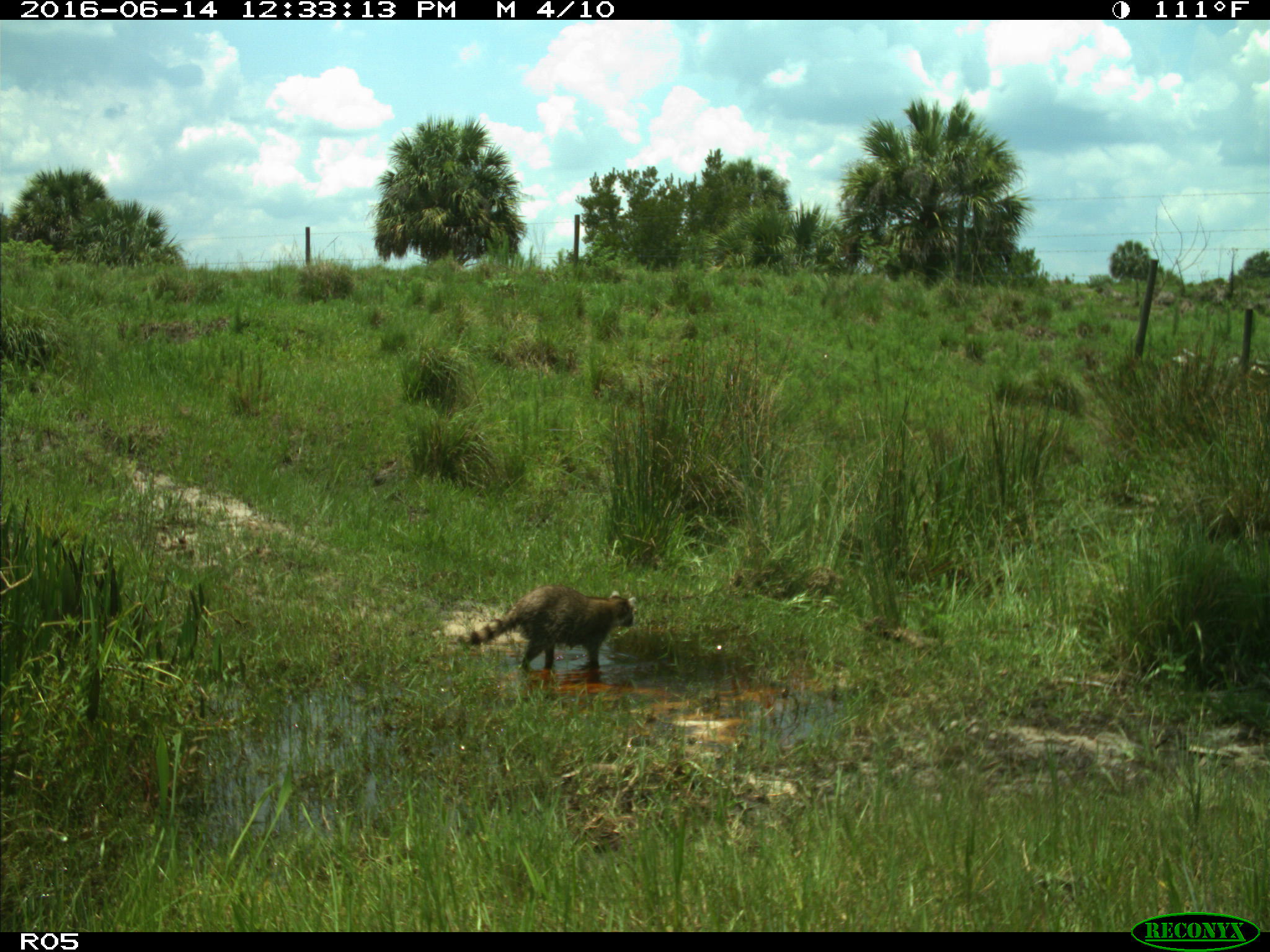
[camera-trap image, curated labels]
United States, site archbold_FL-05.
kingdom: Animalia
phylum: Chordata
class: Mammalia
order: Carnivora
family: Procyonidae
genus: Procyon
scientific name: Procyon lotor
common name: common raccoon